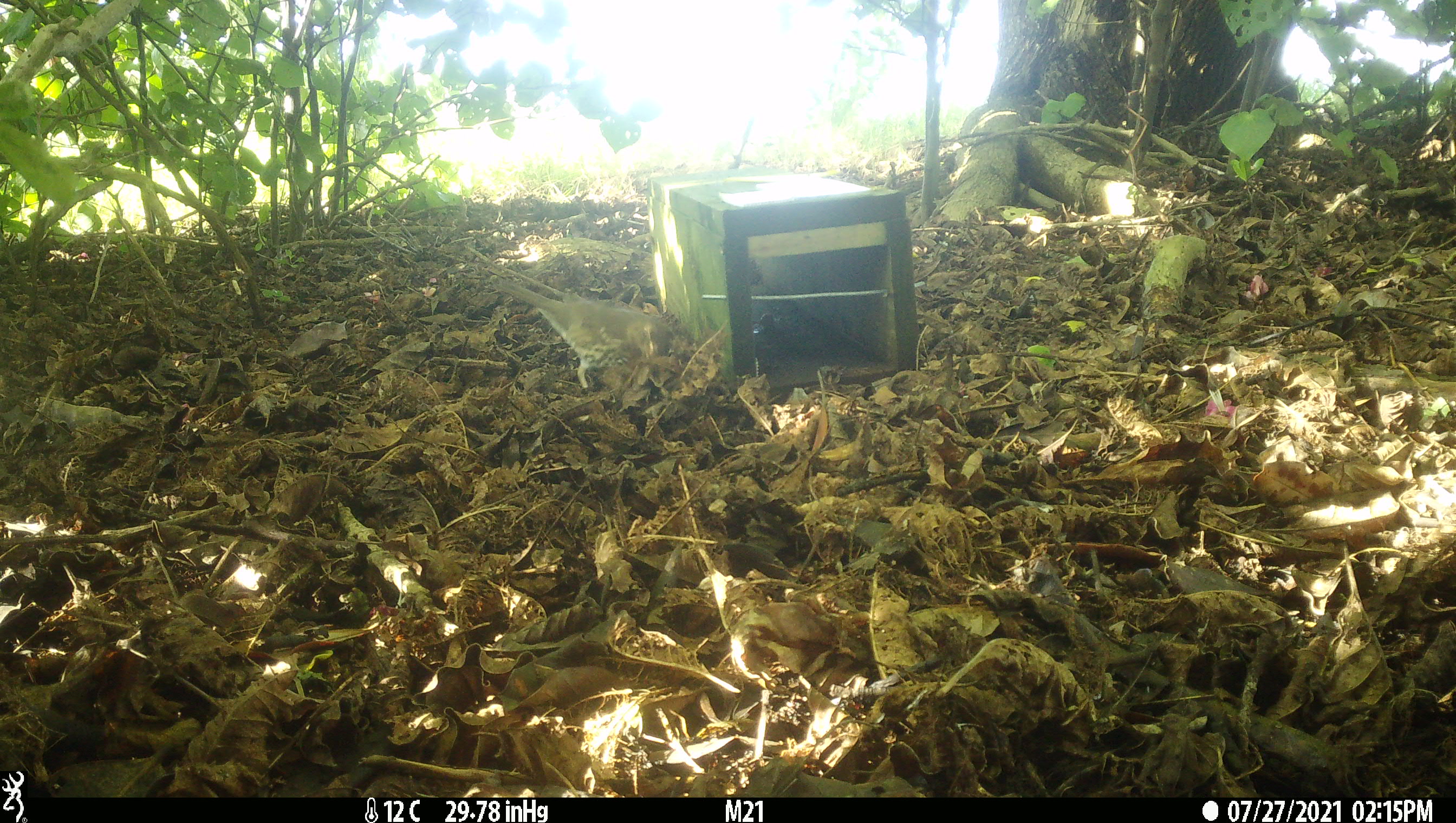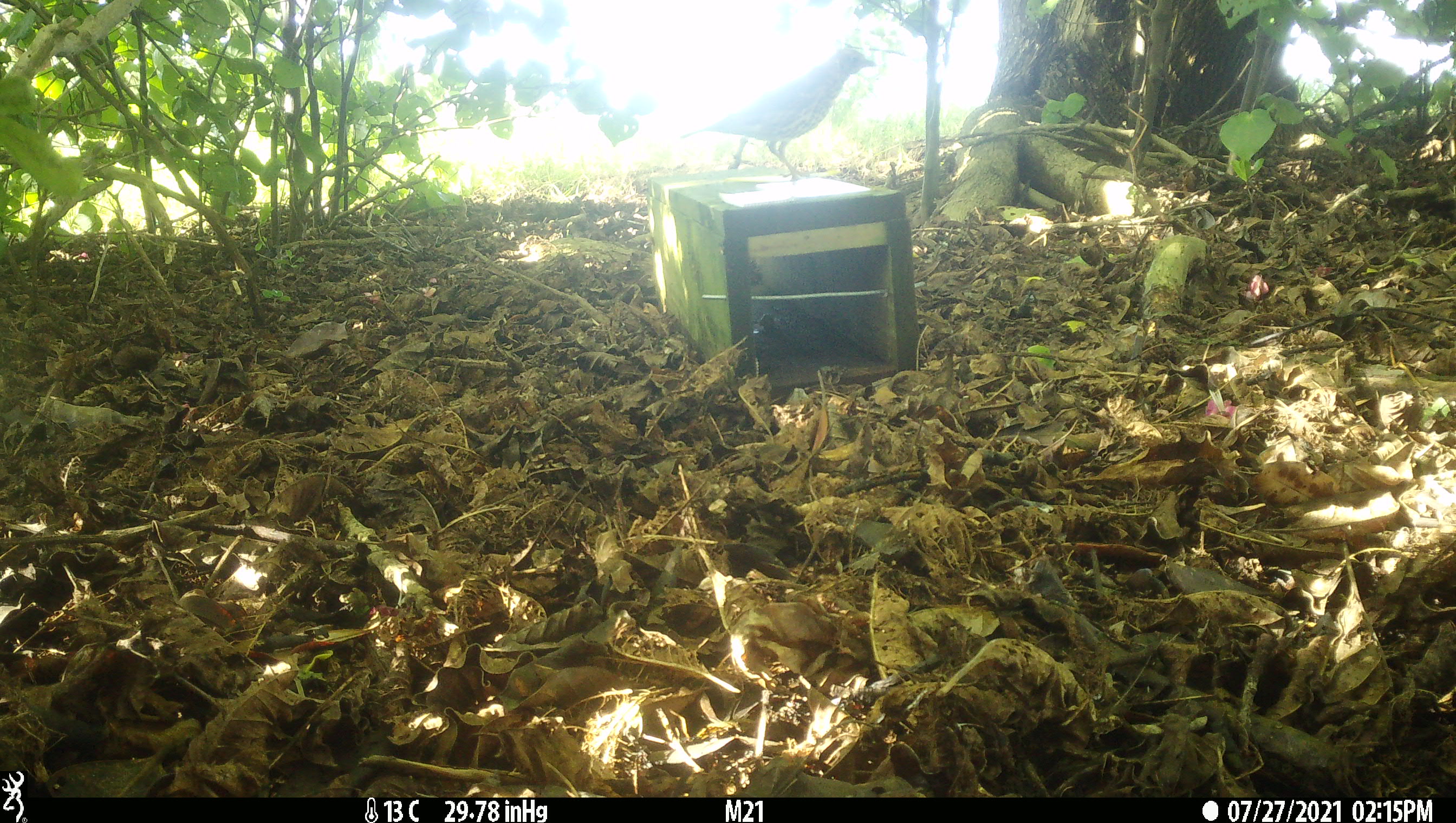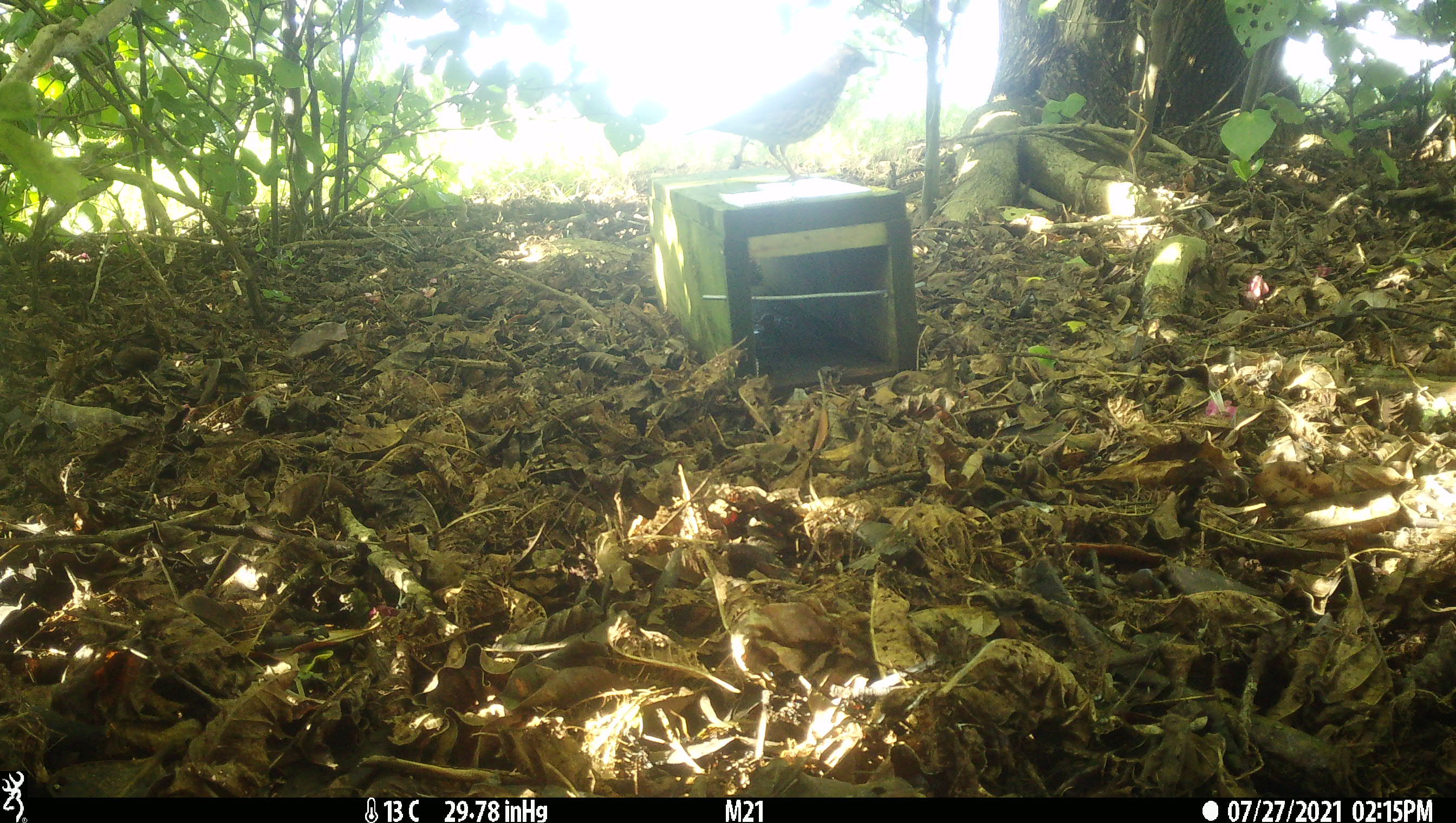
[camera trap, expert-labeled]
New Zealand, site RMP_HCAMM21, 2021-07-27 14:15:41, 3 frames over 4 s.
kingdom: Animalia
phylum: Chordata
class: Aves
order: Passeriformes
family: Turdidae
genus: Turdus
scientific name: Turdus philomelos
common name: song thrush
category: thrush